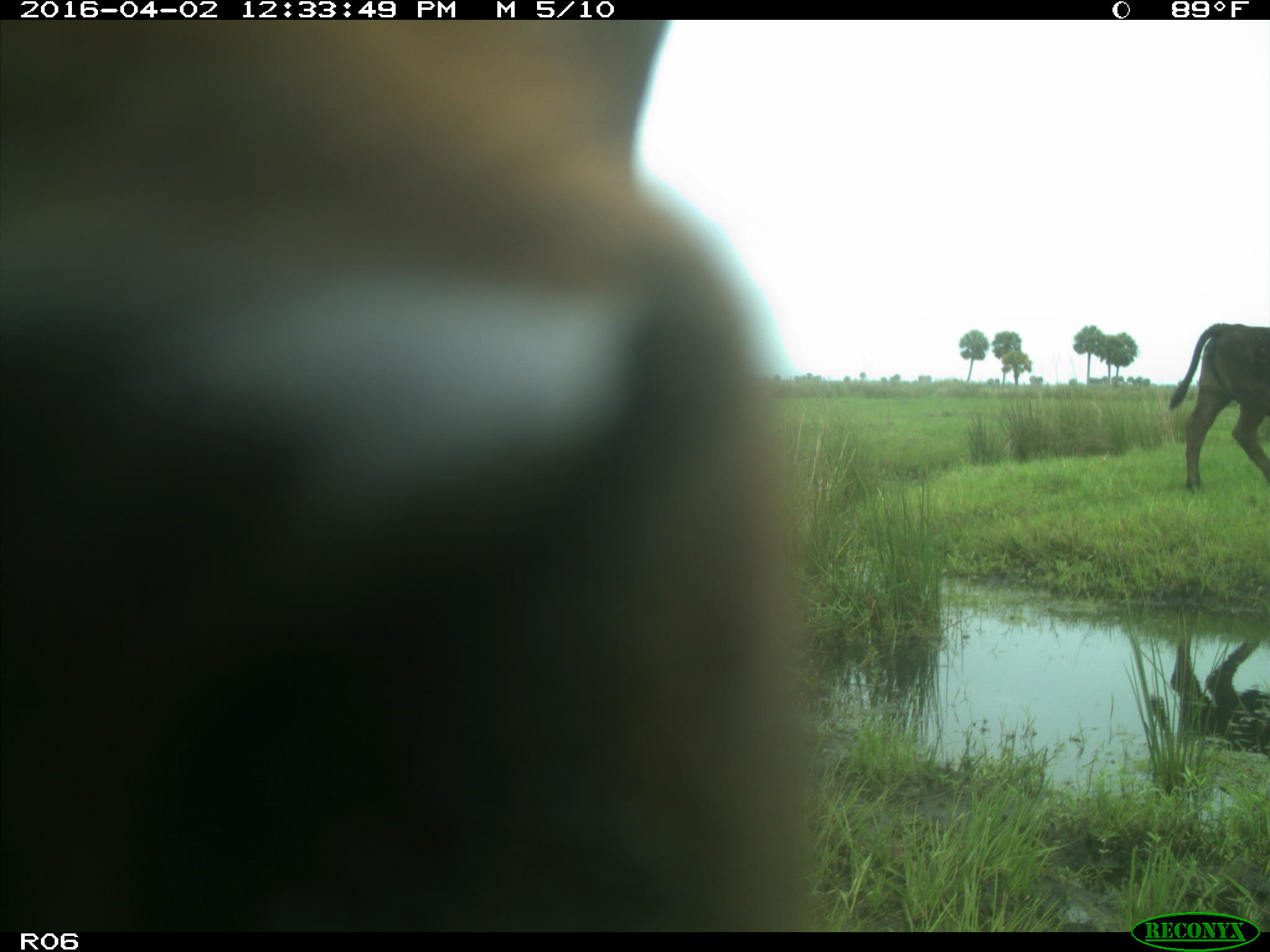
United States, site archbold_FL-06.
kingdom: Animalia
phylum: Chordata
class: Mammalia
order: Artiodactyla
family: Bovidae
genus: Bos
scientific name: Bos taurus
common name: domestic cow